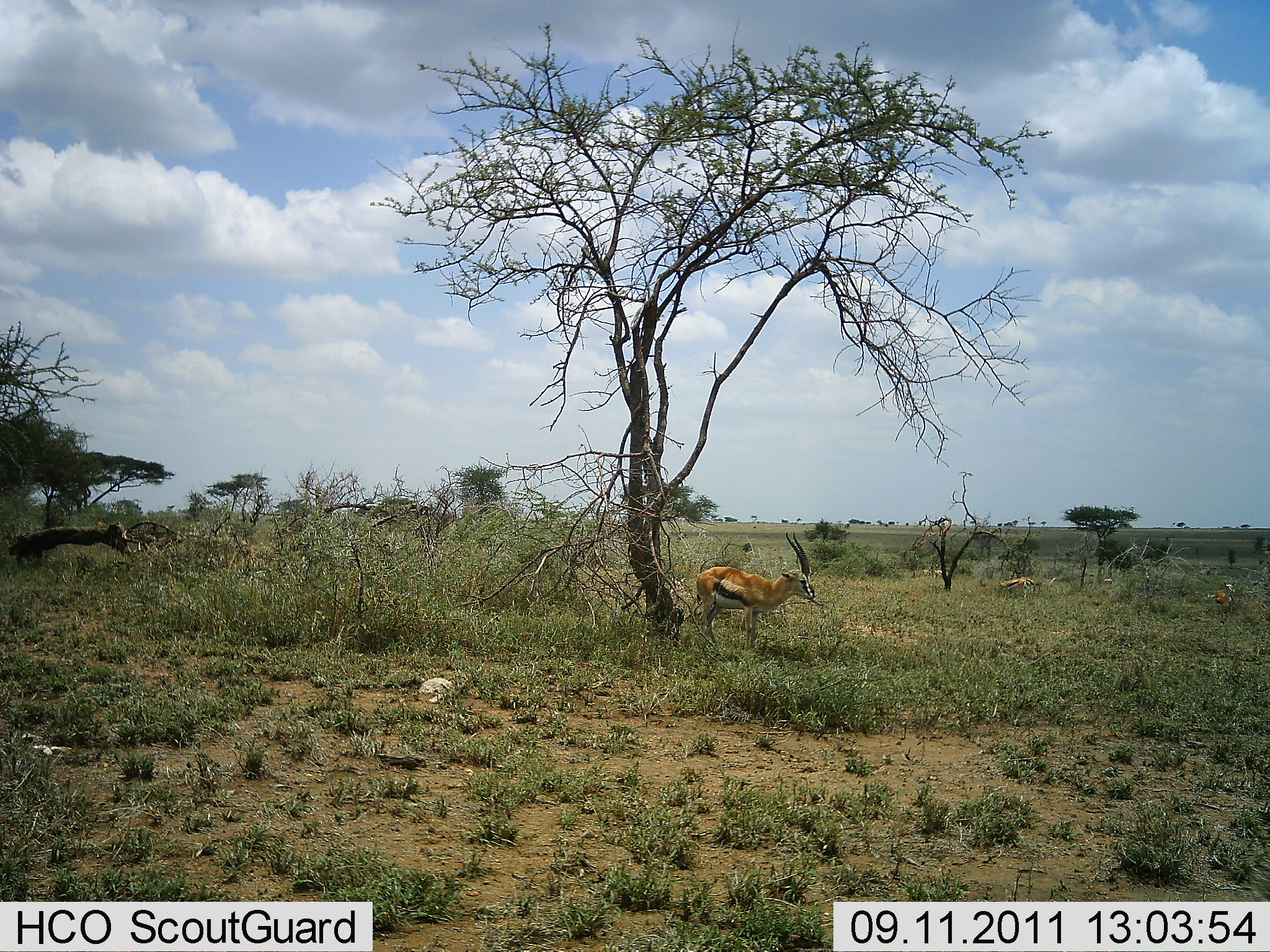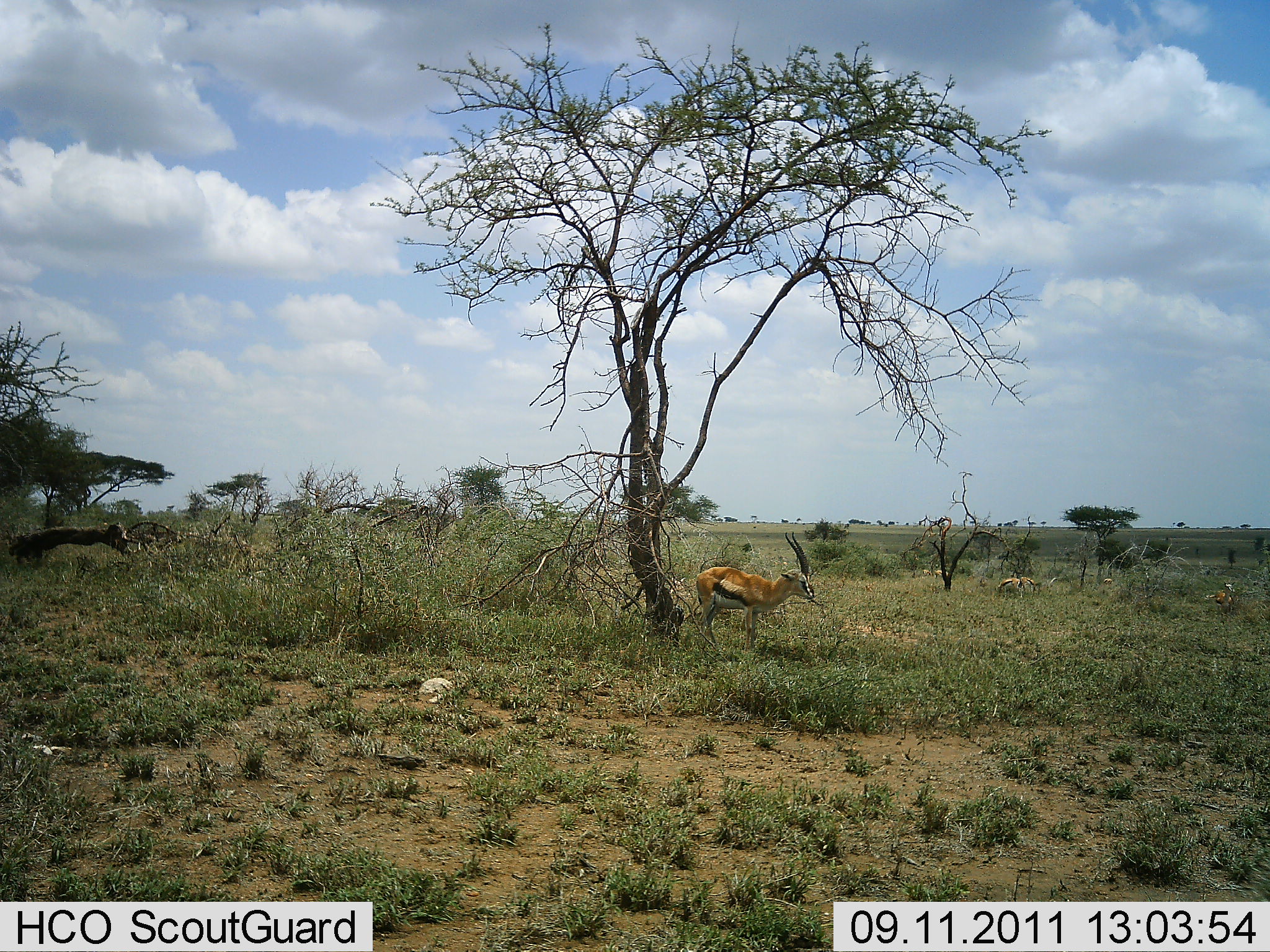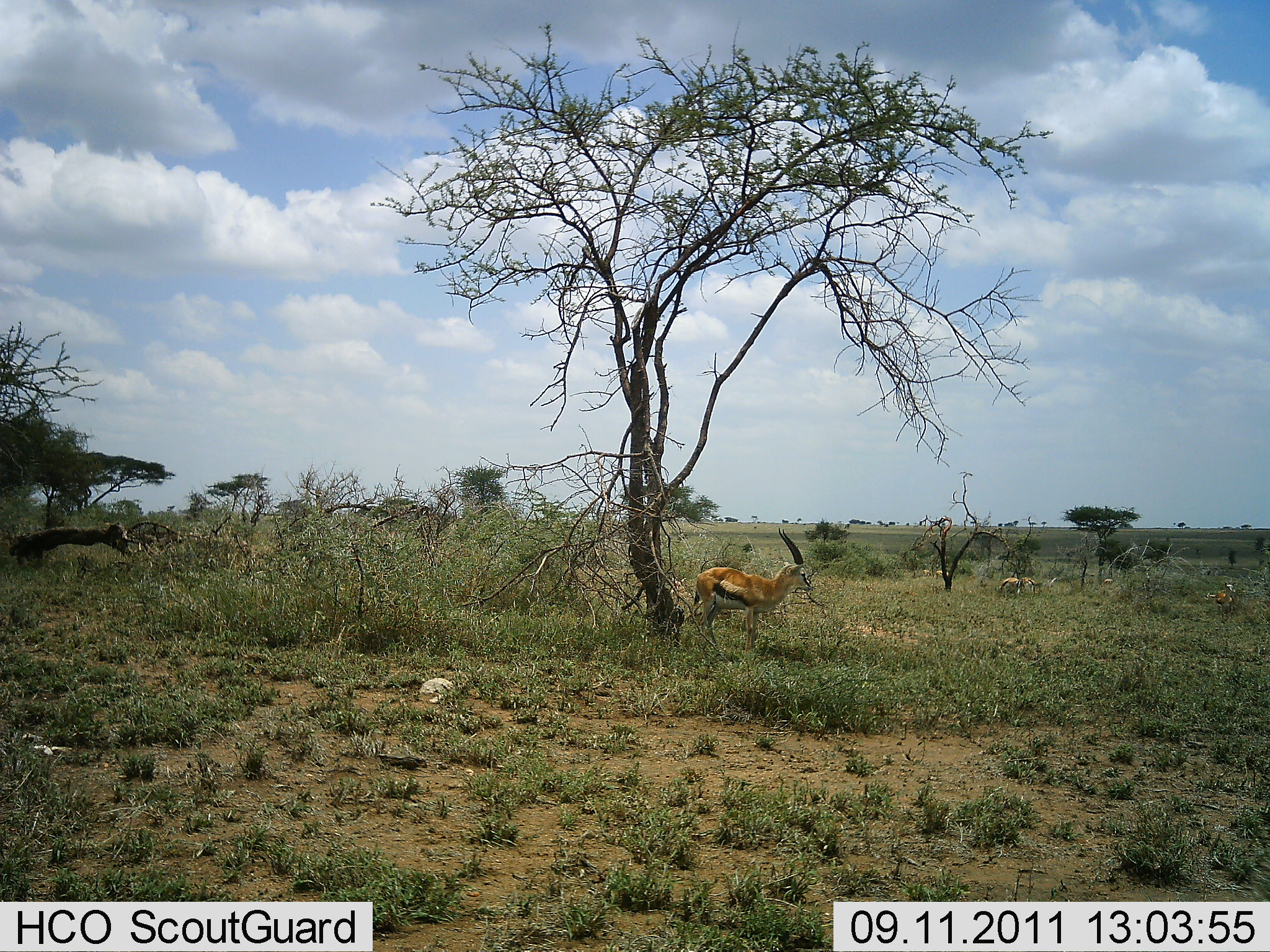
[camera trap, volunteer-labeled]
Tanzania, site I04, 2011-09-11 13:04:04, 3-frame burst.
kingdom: Animalia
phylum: Chordata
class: Mammalia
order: Artiodactyla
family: Bovidae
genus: Eudorcas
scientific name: Eudorcas thomsonii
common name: thomson's gazelle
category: gazellethomsons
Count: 2.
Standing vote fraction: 92%.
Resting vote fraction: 17%.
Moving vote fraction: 0%.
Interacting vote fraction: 0%.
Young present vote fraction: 0%.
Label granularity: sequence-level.